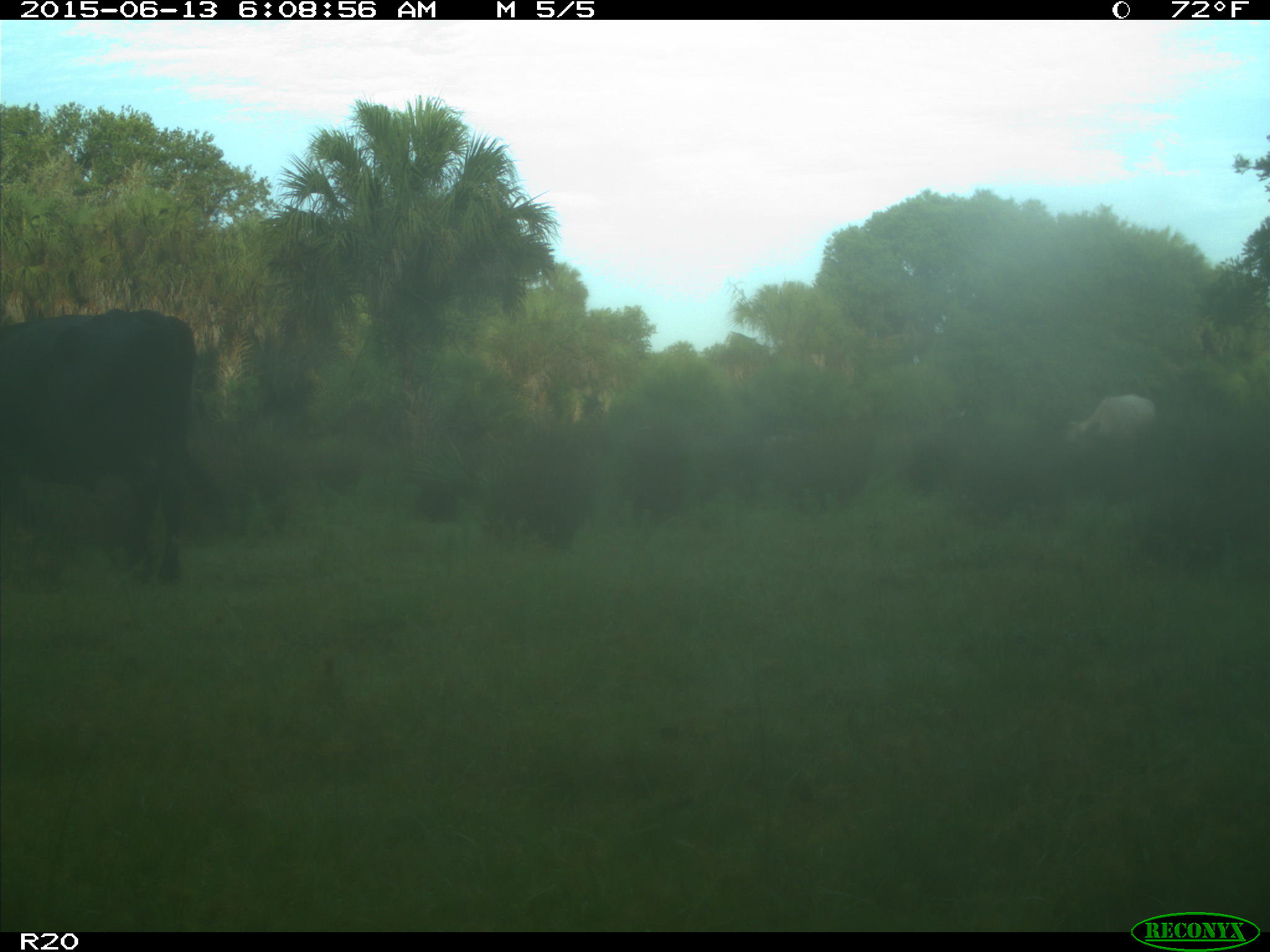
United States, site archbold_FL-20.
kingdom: Animalia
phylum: Chordata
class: Mammalia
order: Artiodactyla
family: Bovidae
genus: Bos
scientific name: Bos taurus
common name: domestic cow